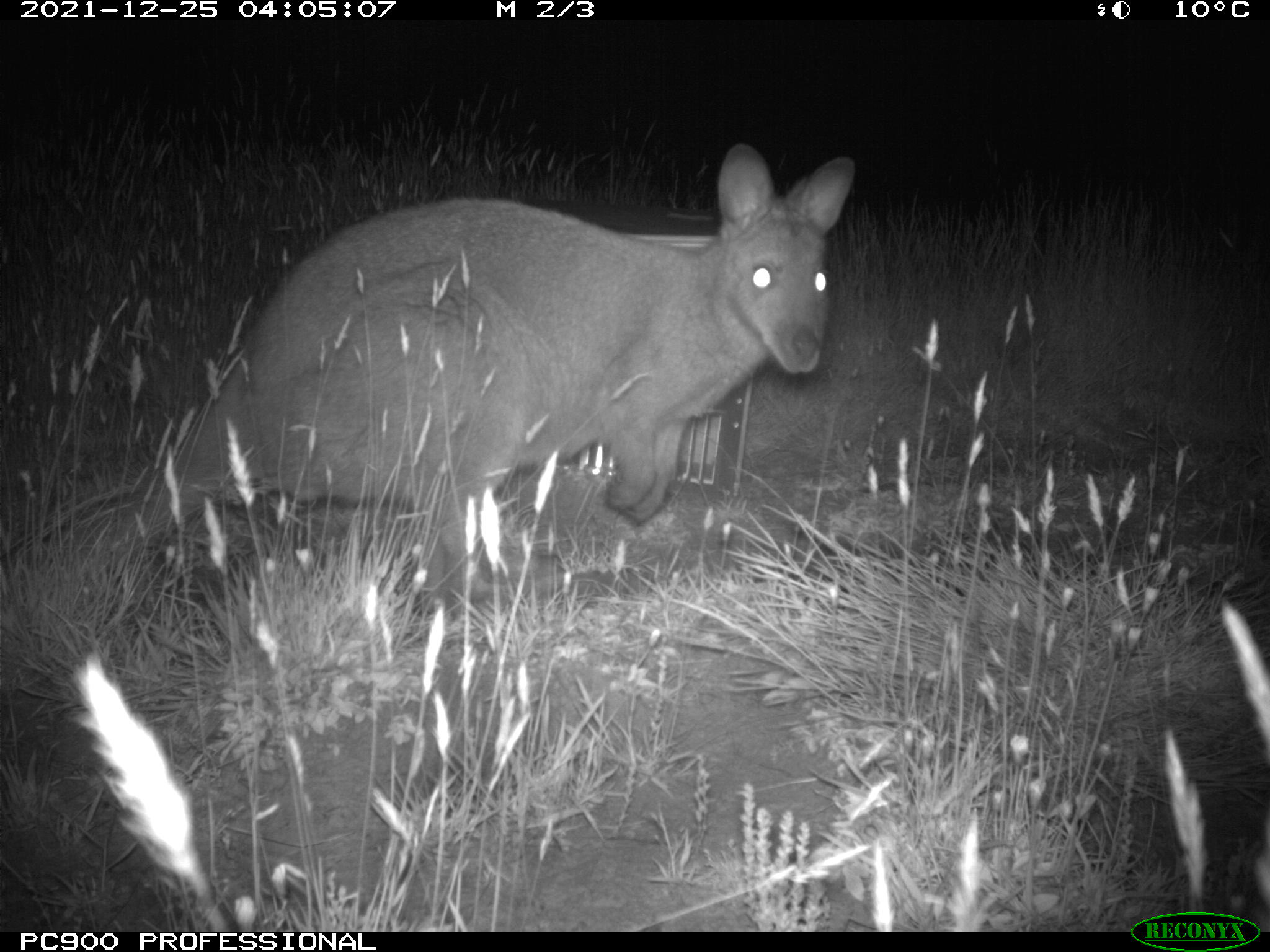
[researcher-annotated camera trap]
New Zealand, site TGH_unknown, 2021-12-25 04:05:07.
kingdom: Animalia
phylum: Chordata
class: Mammalia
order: Diprotodontia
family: Macropodidae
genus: Notamacropus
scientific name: Notamacropus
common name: wallaby